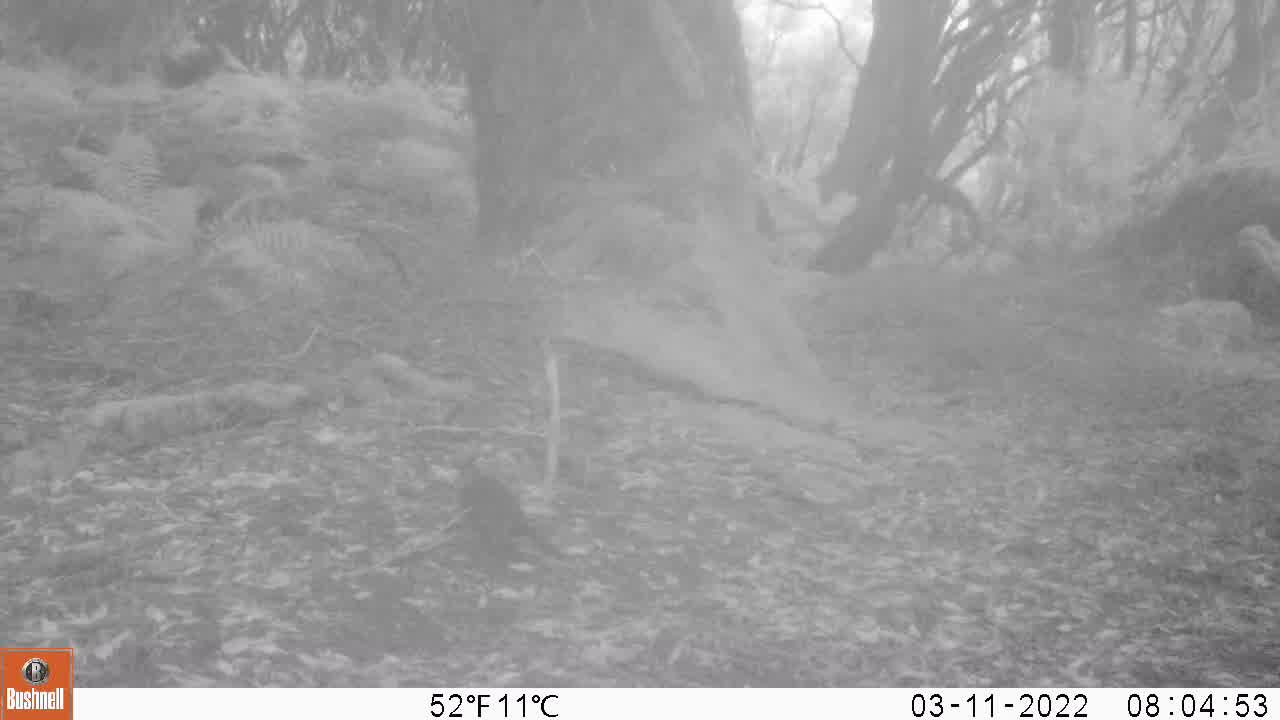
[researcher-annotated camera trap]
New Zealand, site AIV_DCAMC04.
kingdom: Animalia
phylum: Chordata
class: Aves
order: Passeriformes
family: Turdidae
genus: Turdus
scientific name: Turdus merula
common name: eurasian blackbird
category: blackbird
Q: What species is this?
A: Blackbird (eurasian blackbird) (Turdus merula).